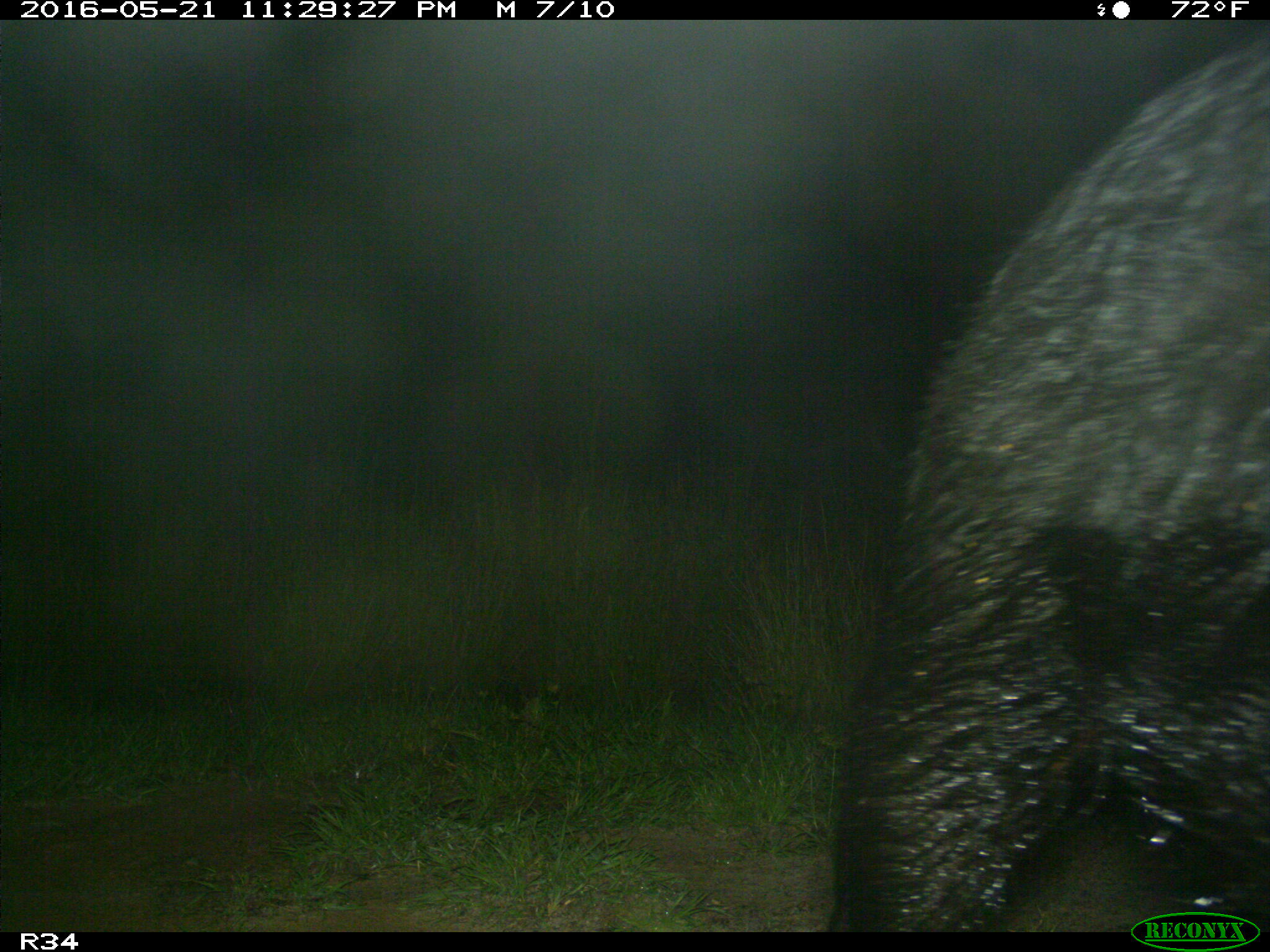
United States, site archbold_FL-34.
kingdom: Animalia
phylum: Chordata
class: Mammalia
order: Artiodactyla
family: Suidae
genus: Sus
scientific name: Sus scrofa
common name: wild boar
Sus scrofa (wild boar).